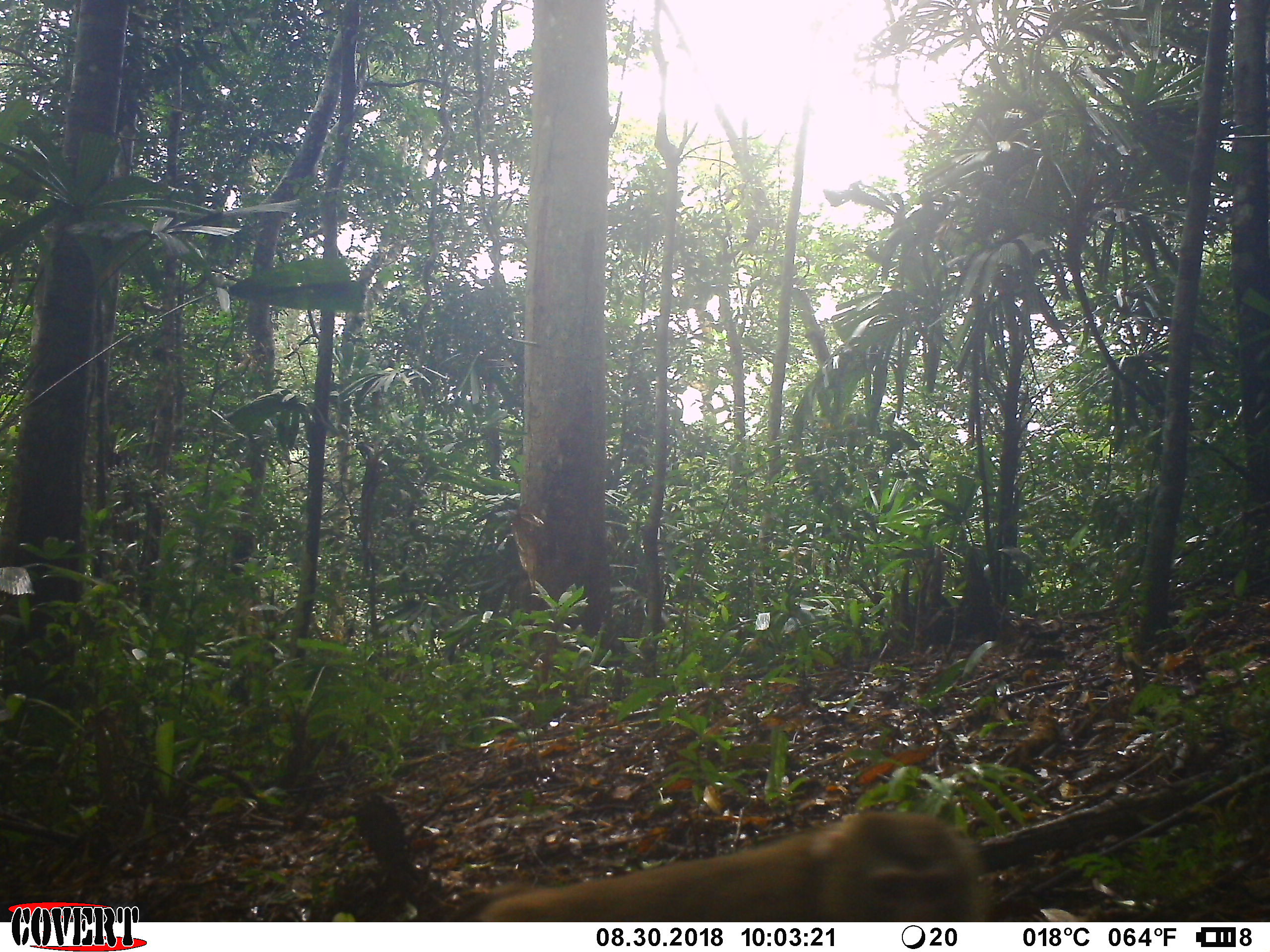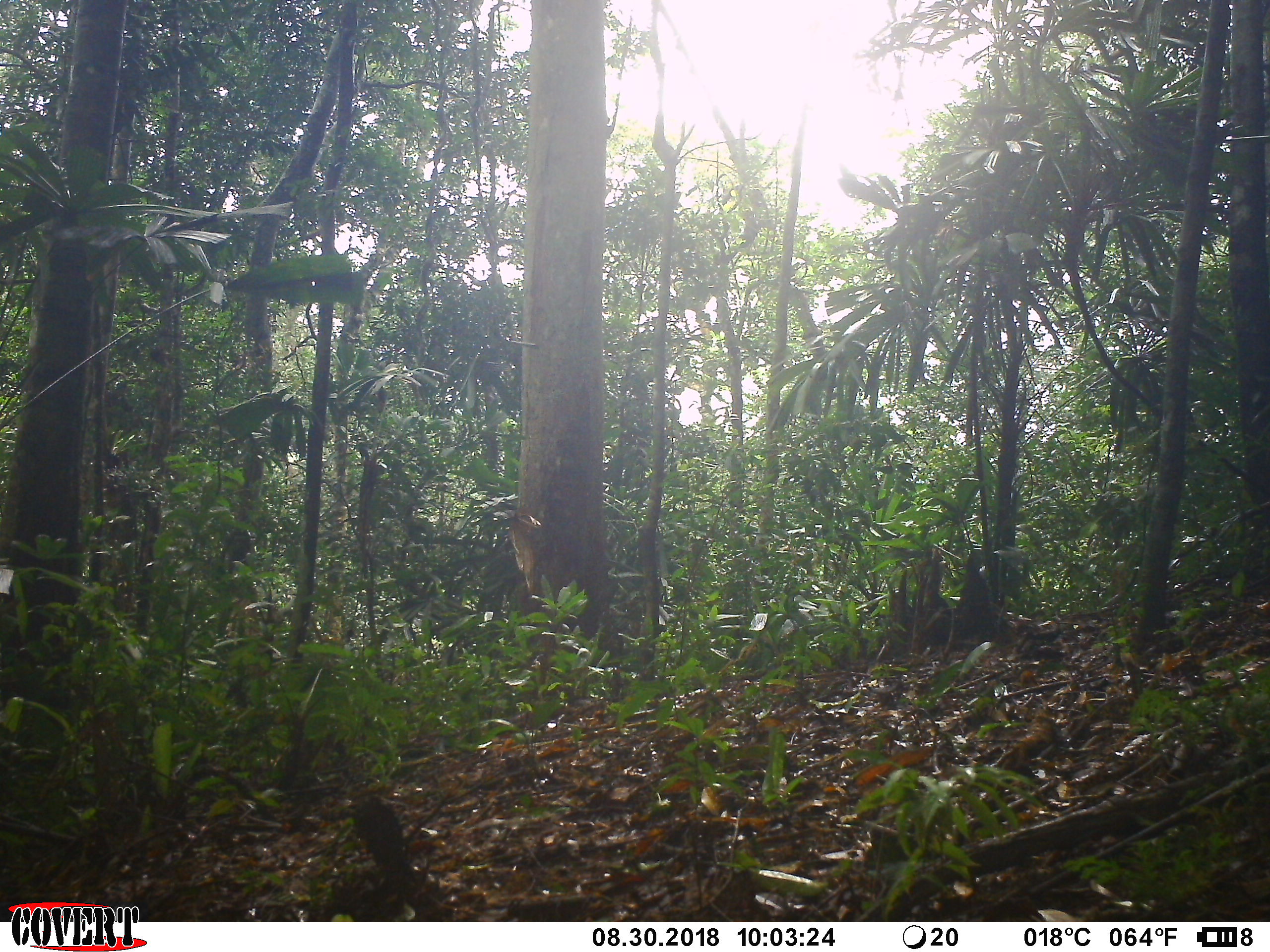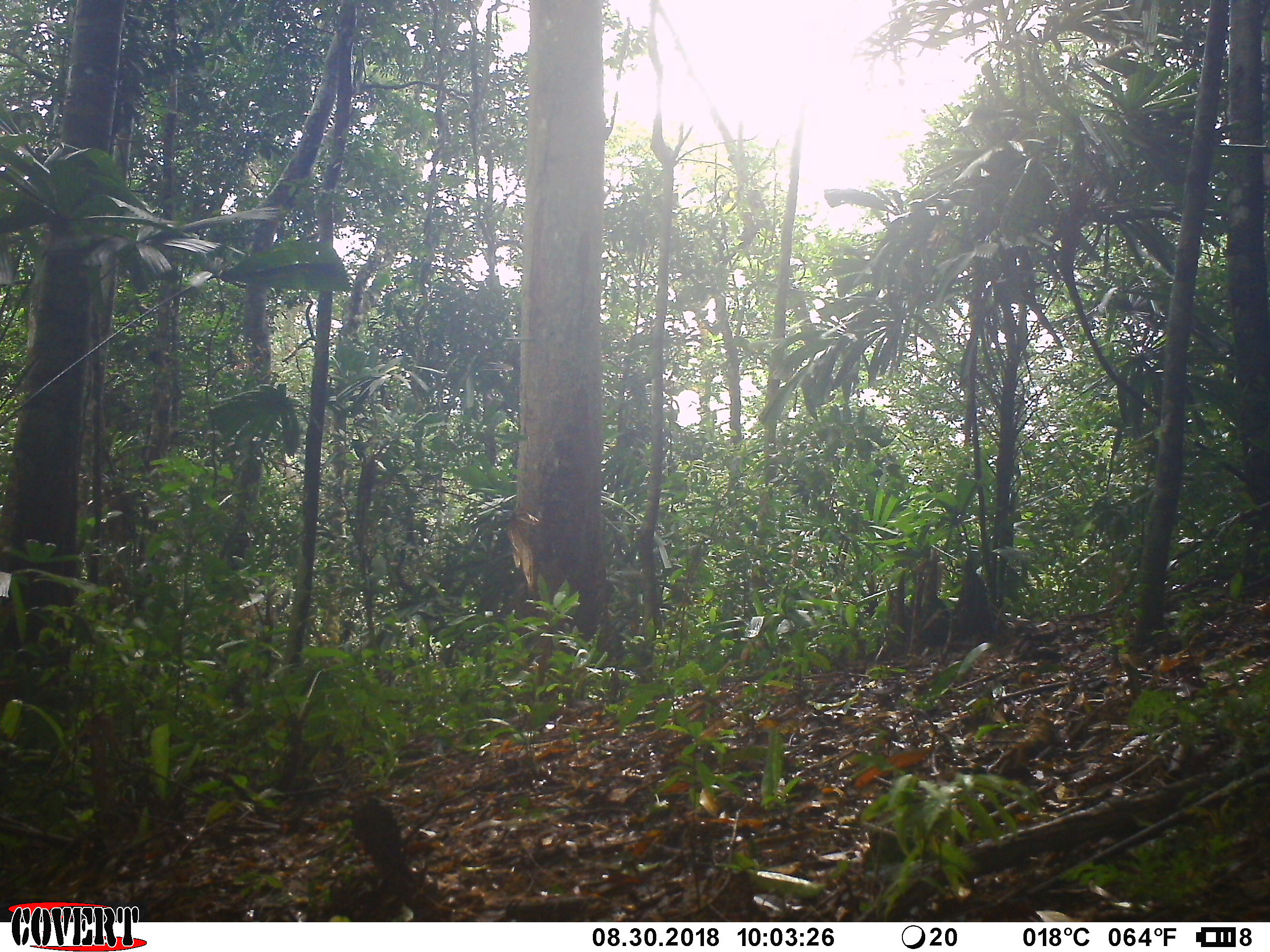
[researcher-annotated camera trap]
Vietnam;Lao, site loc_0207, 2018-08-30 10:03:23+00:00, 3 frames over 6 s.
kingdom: Animalia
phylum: Chordata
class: Mammalia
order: Primates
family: Cercopithecidae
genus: Macaca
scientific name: Macaca nemestrina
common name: pig-tailed macaque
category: pig tailed macaque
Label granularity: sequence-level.